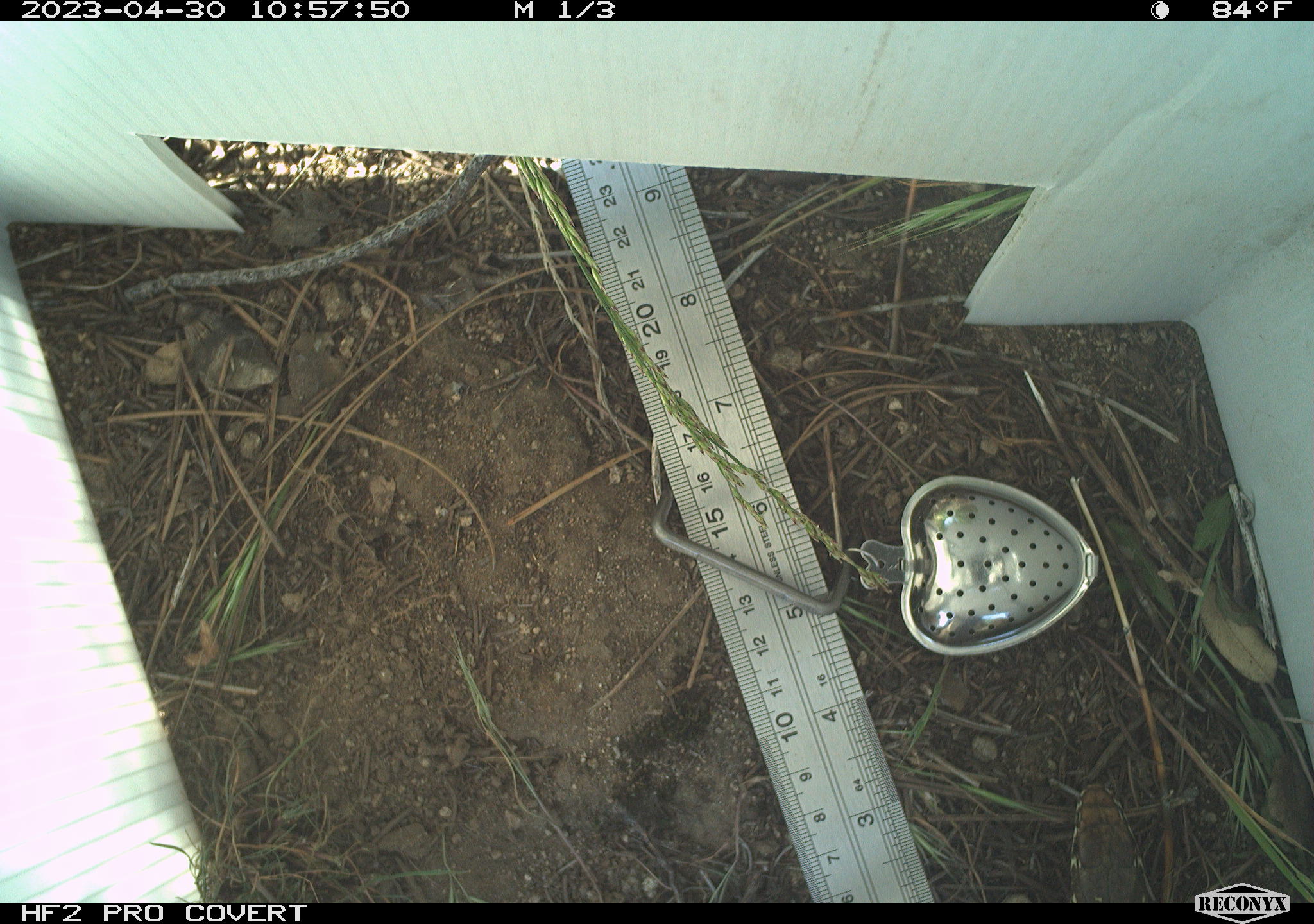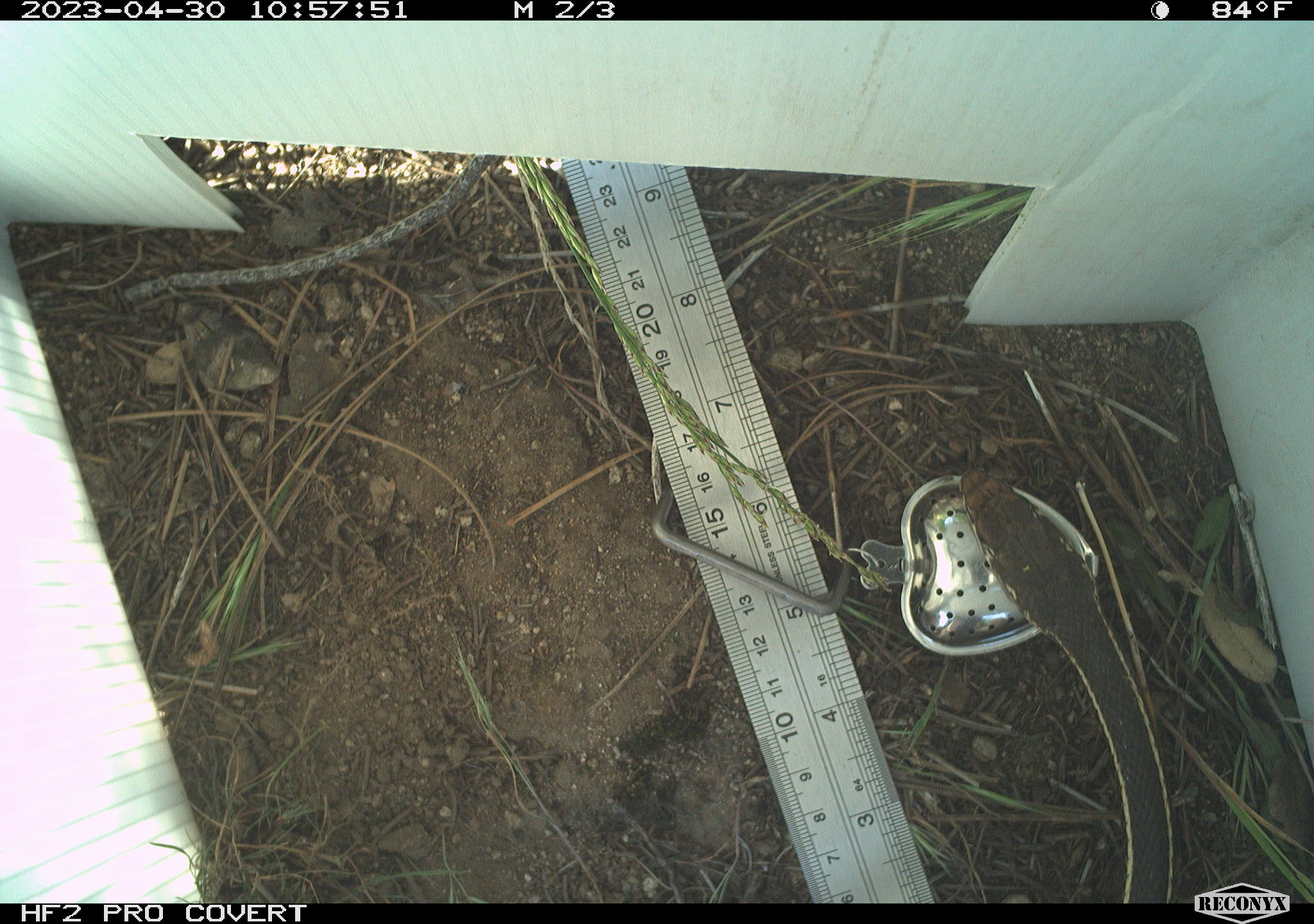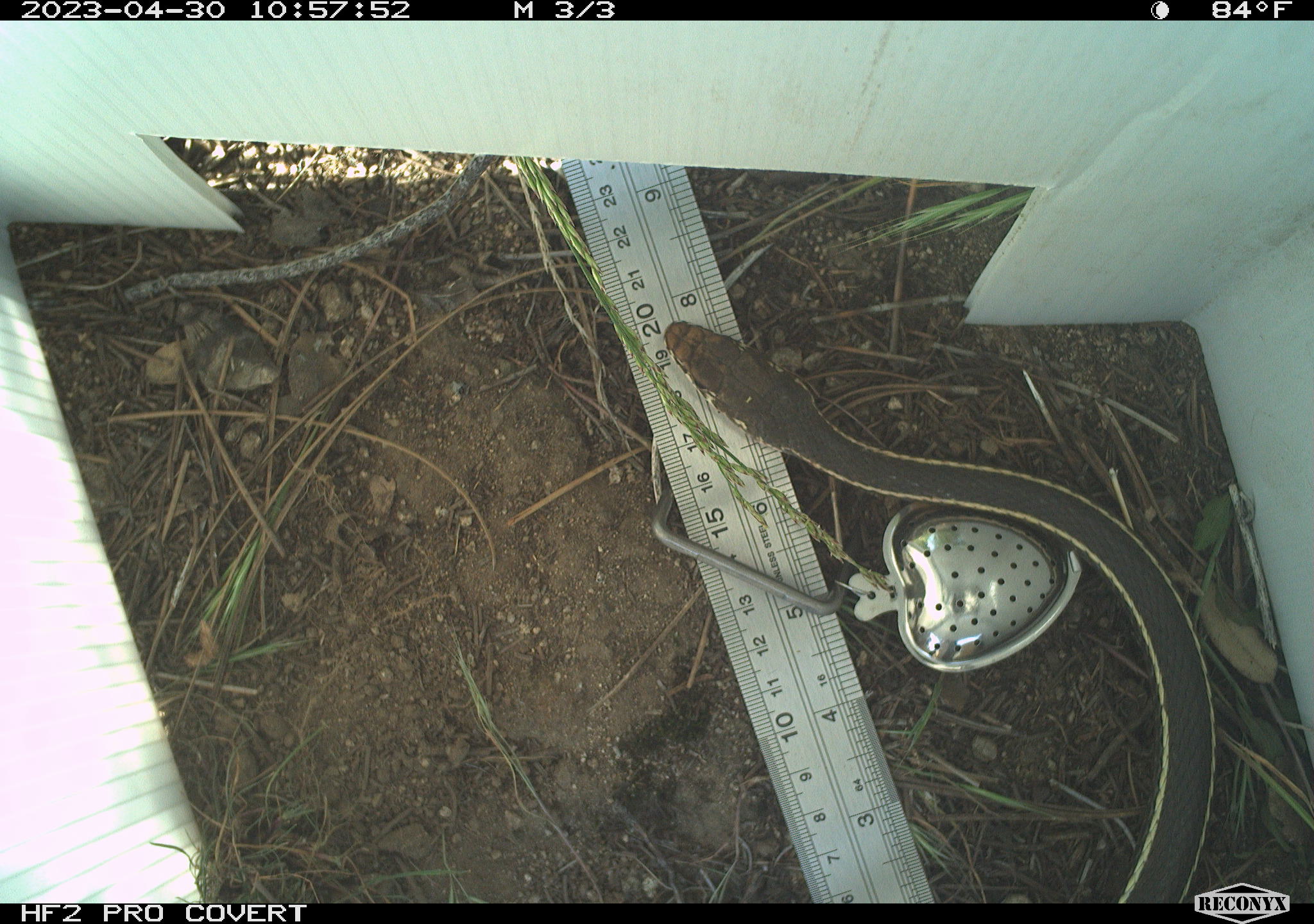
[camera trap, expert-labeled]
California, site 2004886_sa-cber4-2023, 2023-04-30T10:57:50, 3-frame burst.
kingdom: Animalia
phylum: Chordata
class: Reptilia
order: Squamata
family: Colubridae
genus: Masticophis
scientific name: Masticophis lateralis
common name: striped racer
Striped racer (Masticophis lateralis).